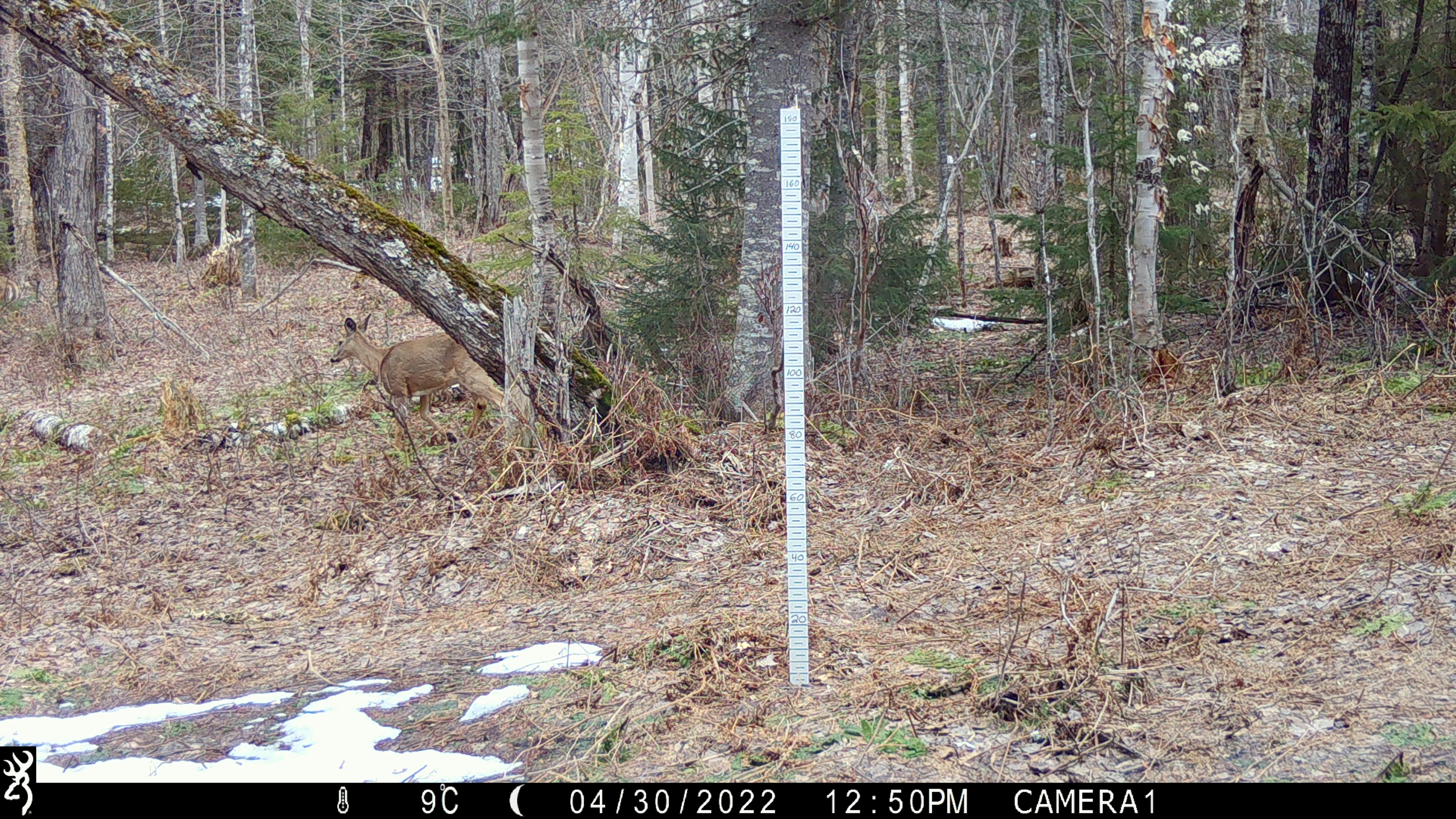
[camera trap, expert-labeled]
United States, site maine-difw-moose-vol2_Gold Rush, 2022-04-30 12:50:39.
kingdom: Animalia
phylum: Chordata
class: Mammalia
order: Artiodactyla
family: Cervidae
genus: Odocoileus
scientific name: Odocoileus virginianus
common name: white-tailed deer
White-tailed deer (Odocoileus virginianus).